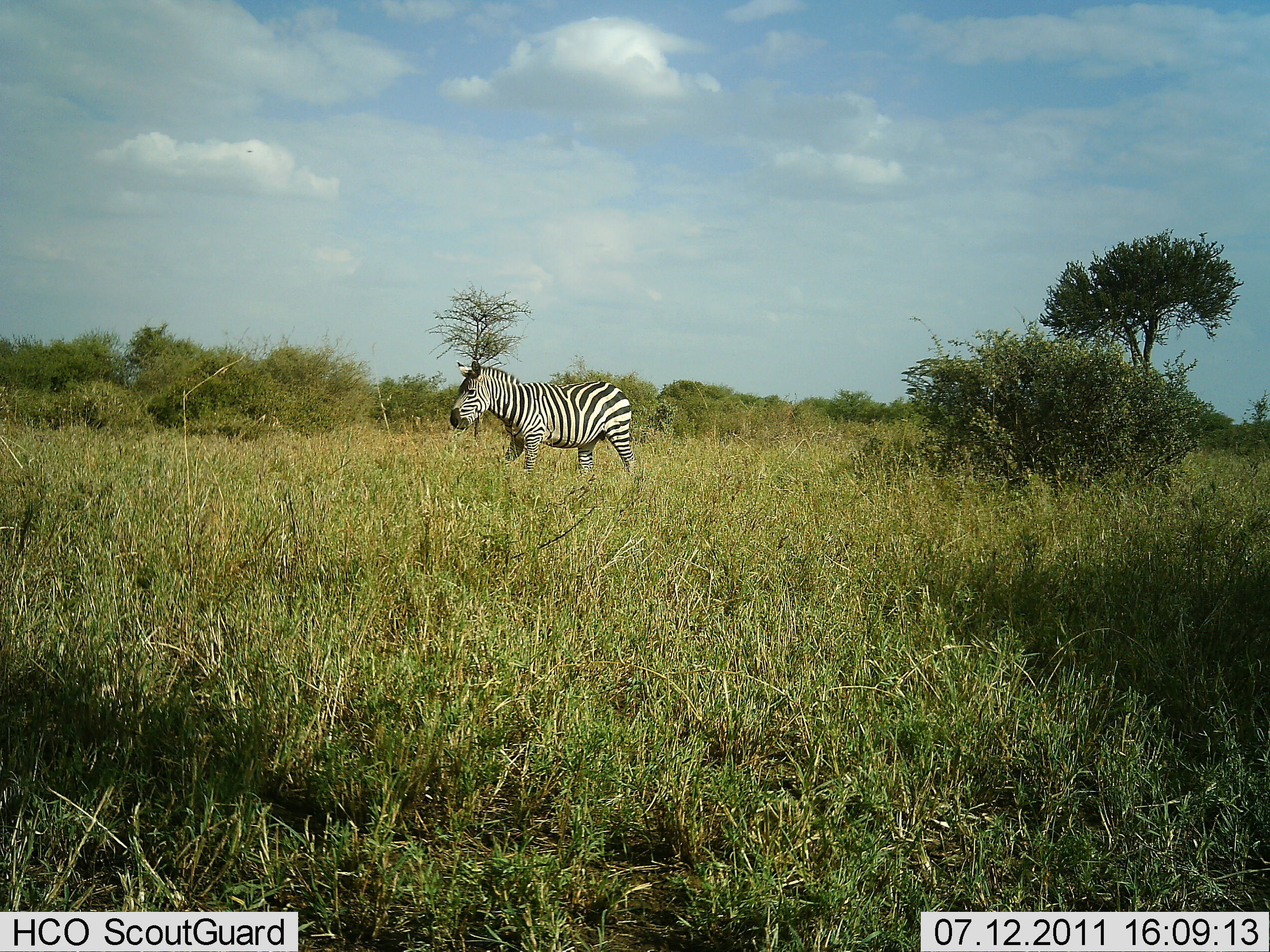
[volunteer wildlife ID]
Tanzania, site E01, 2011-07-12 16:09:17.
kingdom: Animalia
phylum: Chordata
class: Mammalia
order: Perissodactyla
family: Equidae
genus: Equus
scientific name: Equus quagga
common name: plains zebra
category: zebra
Zebra (plains zebra) (Equus quagga), count 1. Behavior (volunteer vote fractions): standing 50%, resting 0%, moving 50%, interacting 0%. Young present (vote fraction): 0%. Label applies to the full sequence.